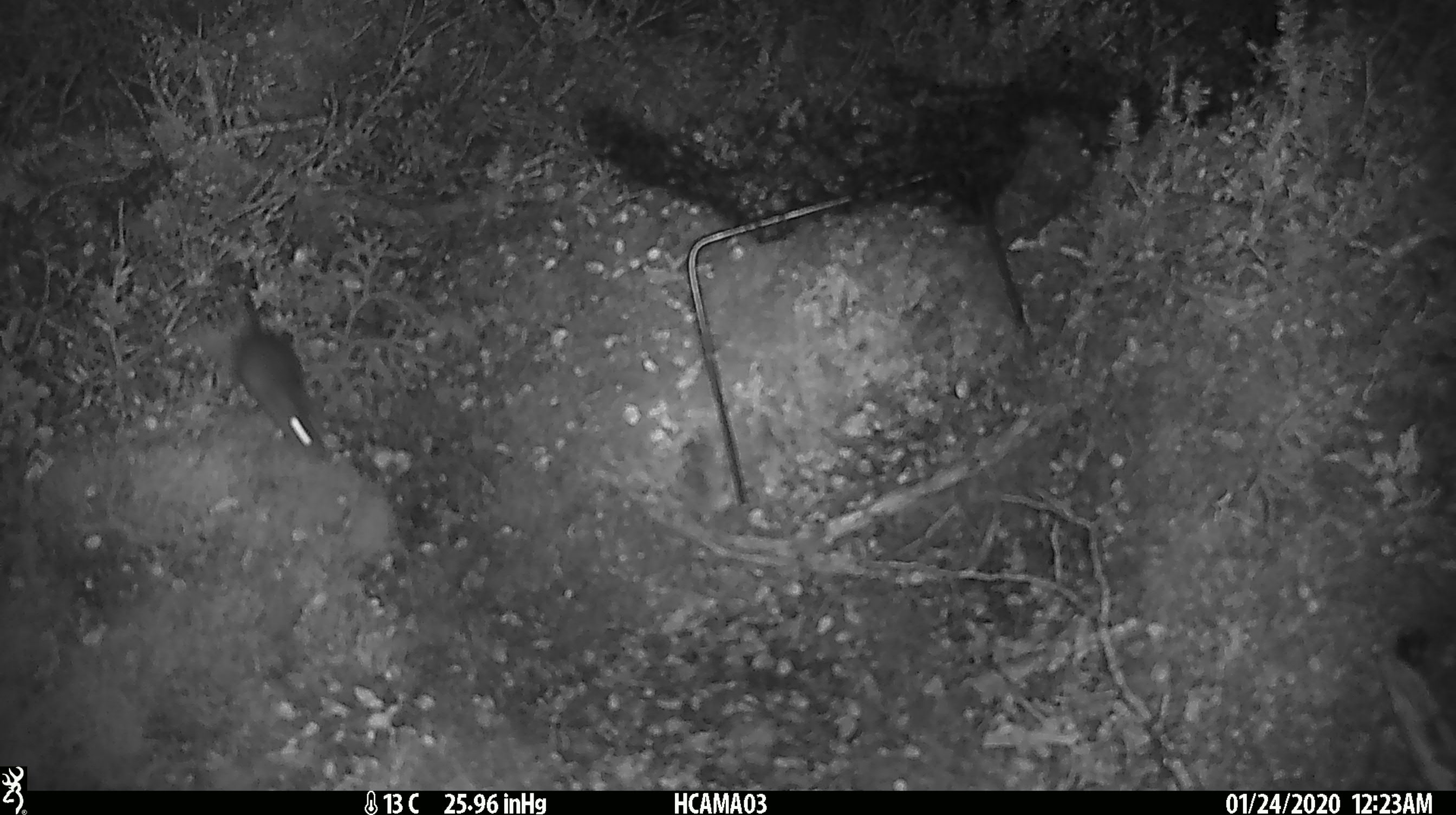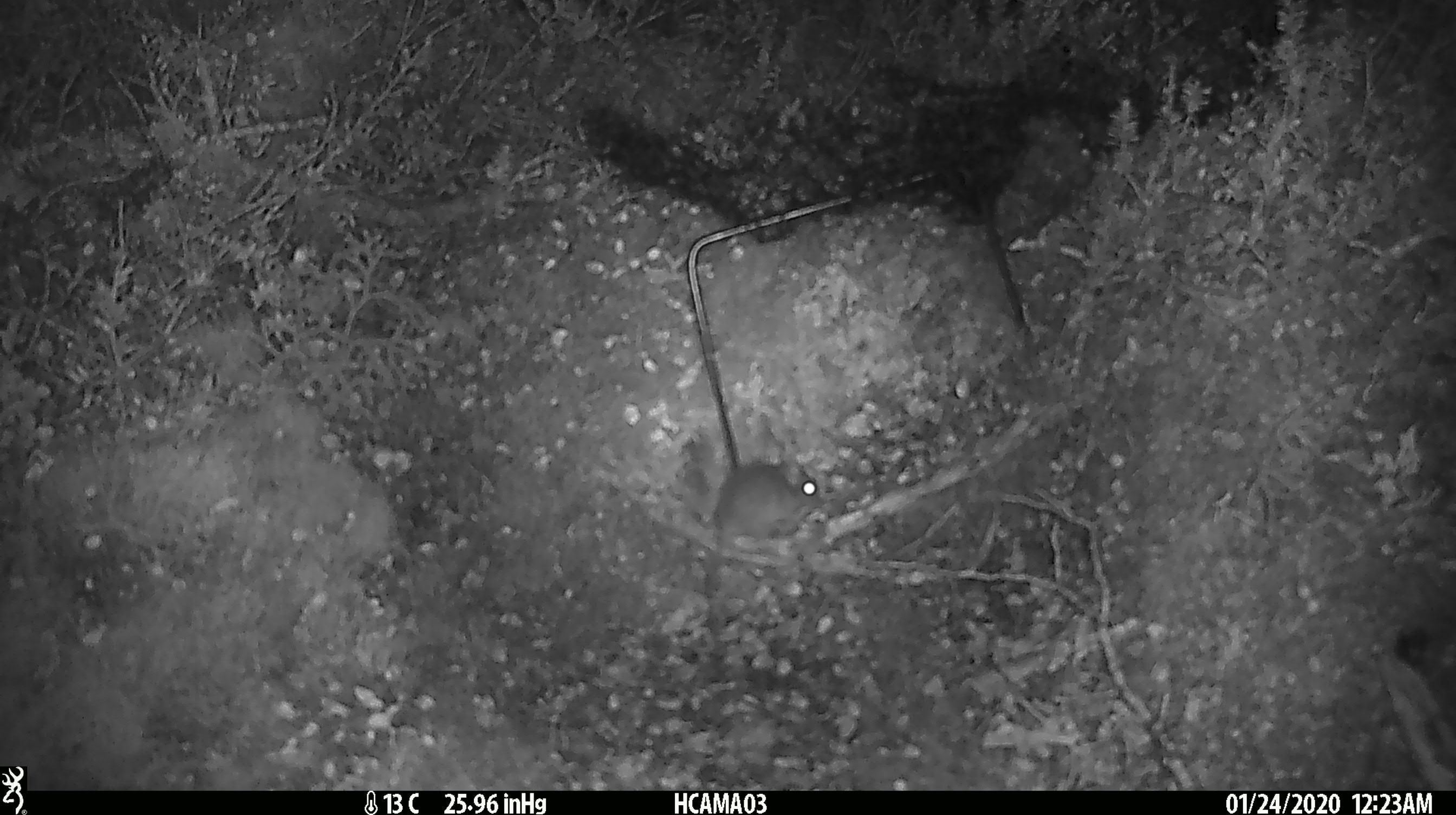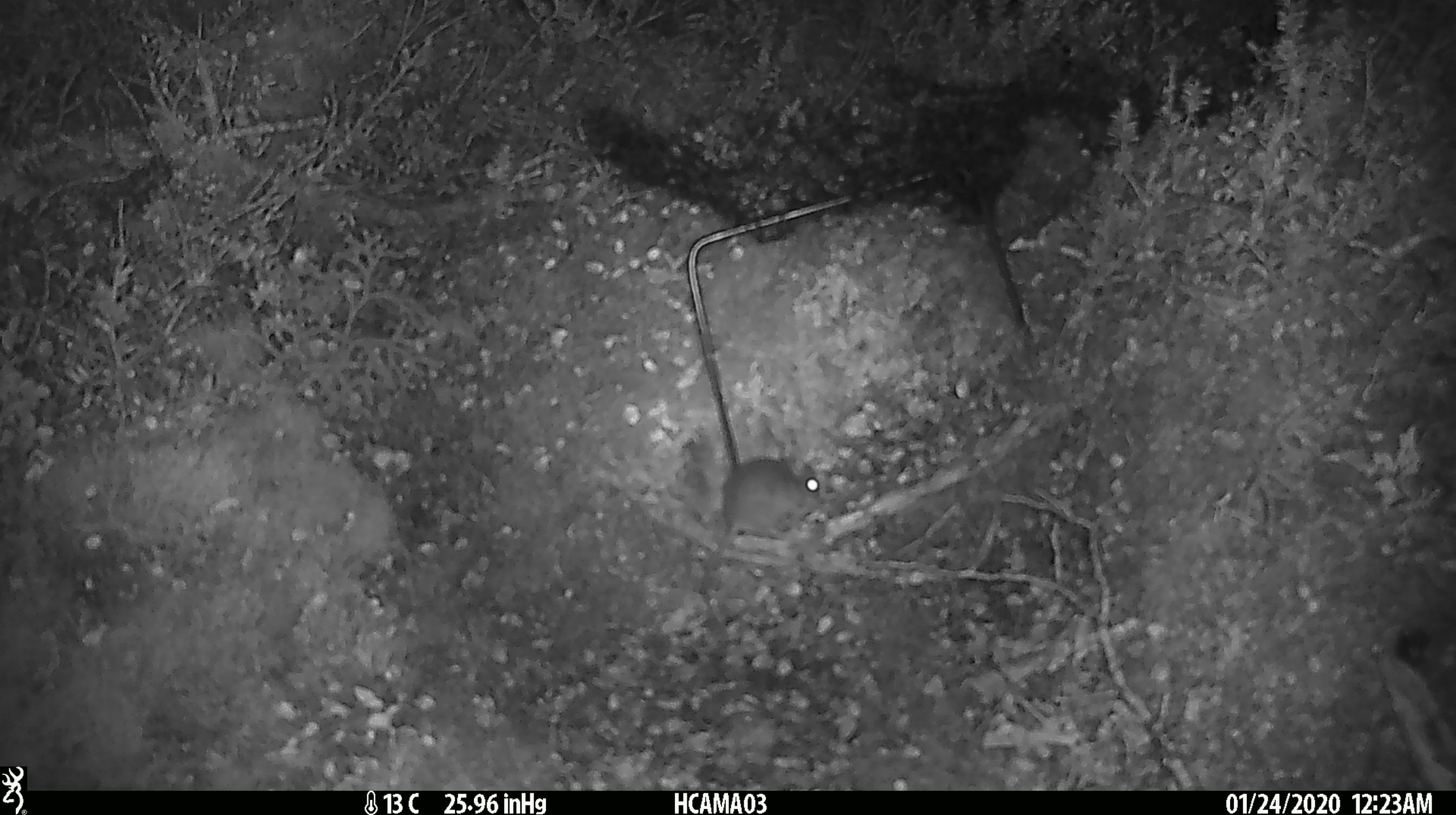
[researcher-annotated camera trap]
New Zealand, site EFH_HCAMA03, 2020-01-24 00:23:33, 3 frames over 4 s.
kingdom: Animalia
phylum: Chordata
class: Mammalia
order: Rodentia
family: Muridae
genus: Mus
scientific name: Mus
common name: mouse